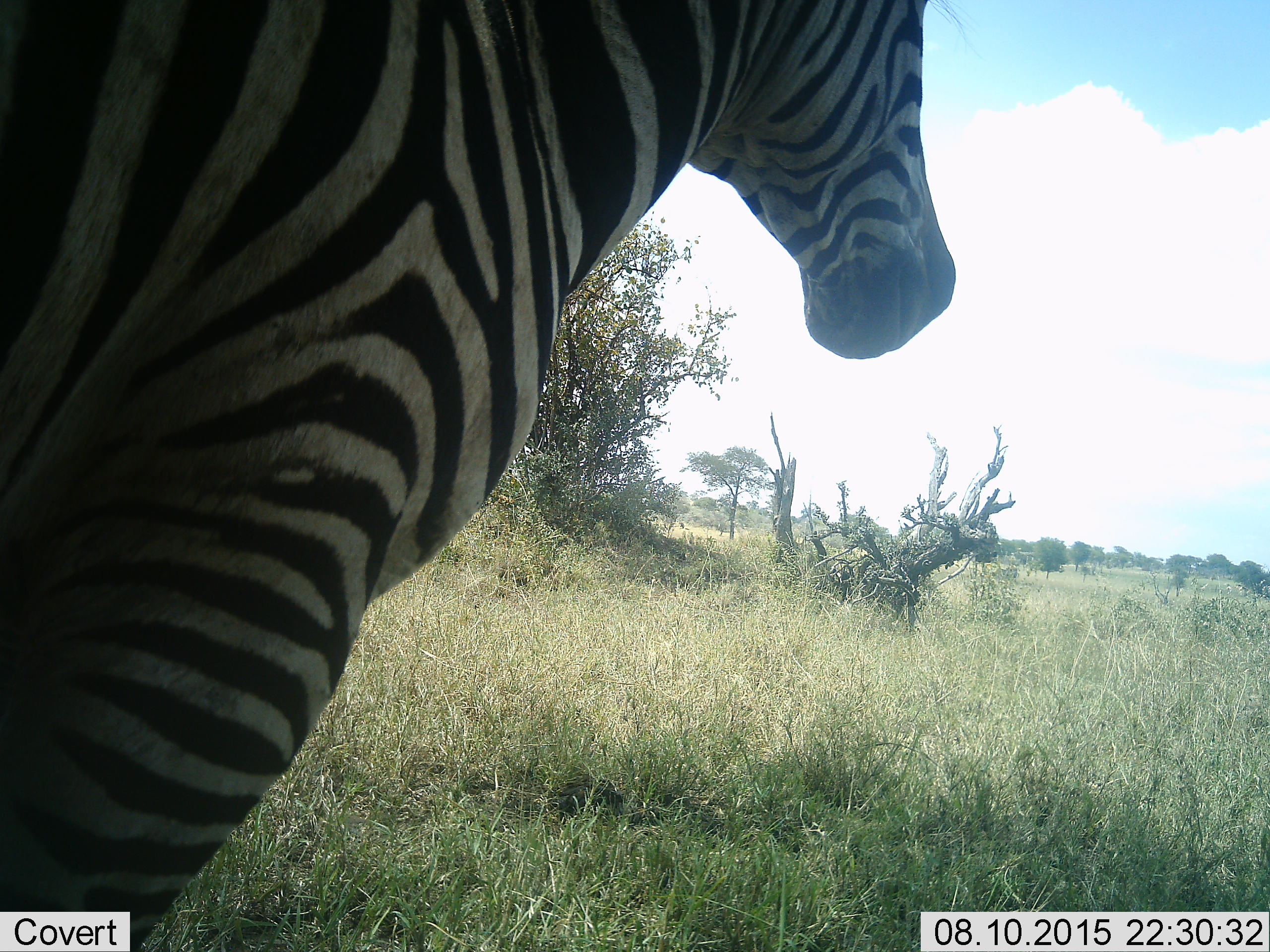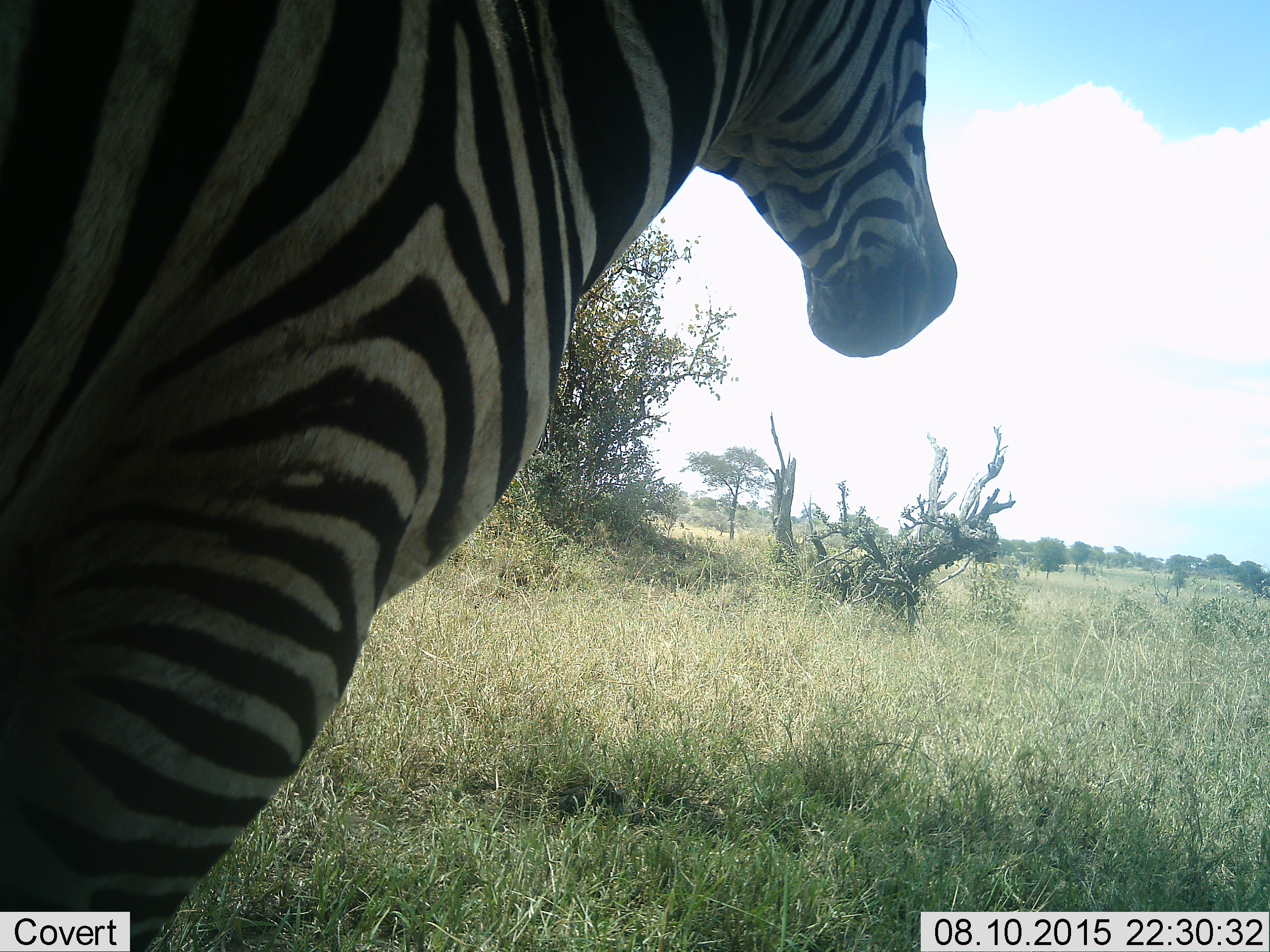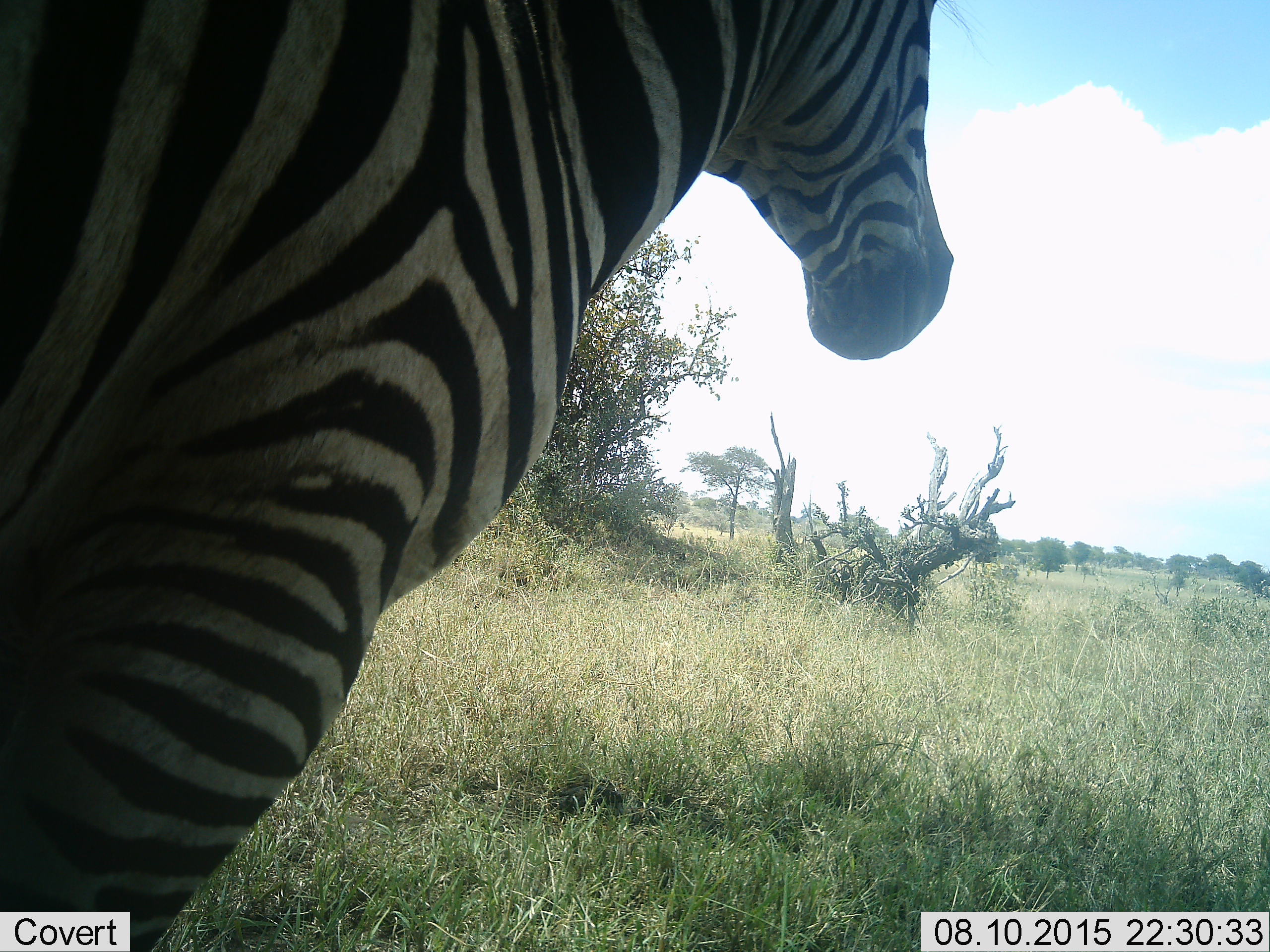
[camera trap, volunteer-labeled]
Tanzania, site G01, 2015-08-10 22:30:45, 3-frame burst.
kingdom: Animalia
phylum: Chordata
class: Mammalia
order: Perissodactyla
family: Equidae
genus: Equus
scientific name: Equus quagga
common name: plains zebra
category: zebra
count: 1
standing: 84%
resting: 0%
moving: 16%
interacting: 0%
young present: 0%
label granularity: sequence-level